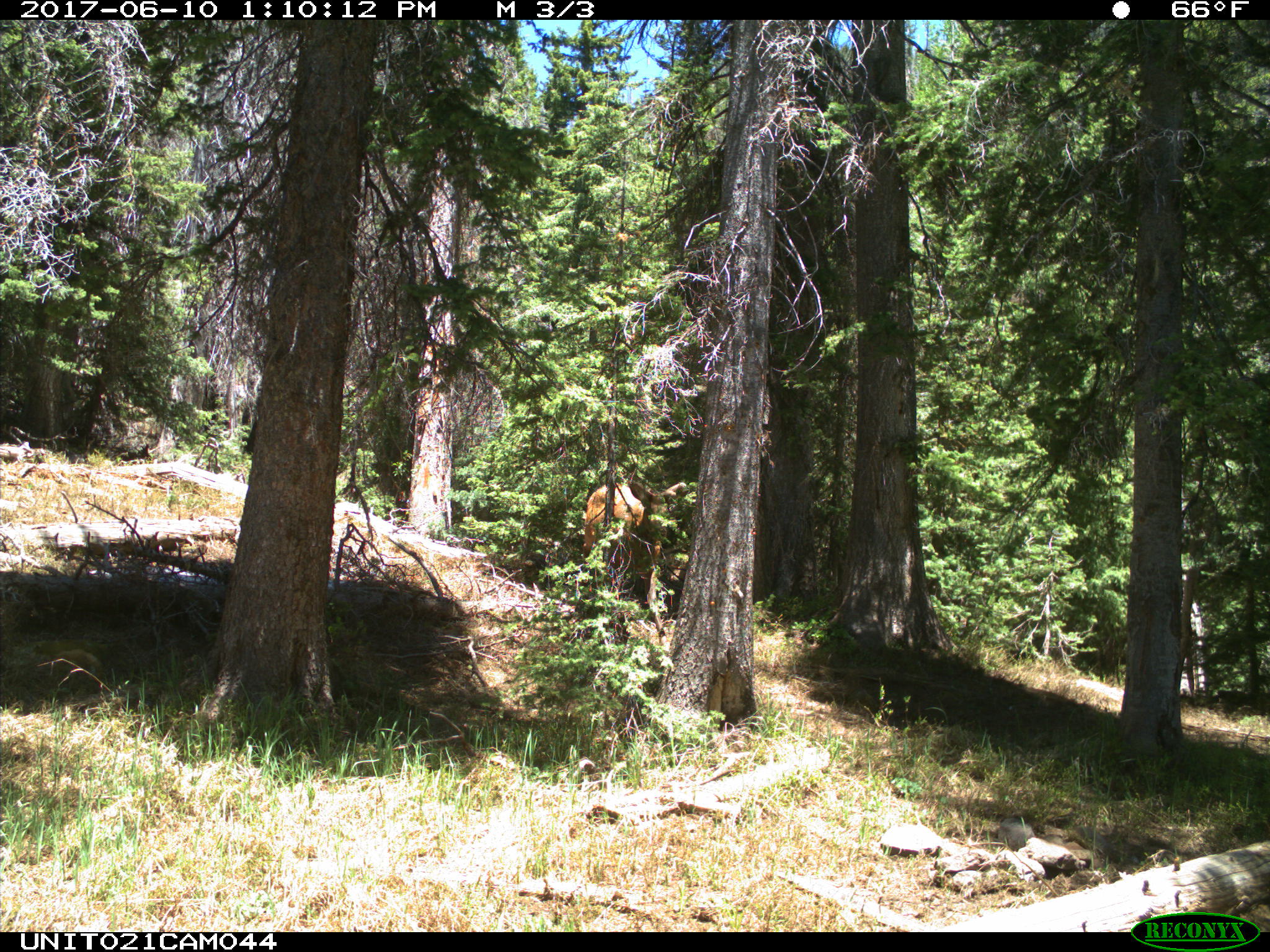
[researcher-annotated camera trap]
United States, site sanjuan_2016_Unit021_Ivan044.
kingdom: Animalia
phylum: Chordata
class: Mammalia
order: Artiodactyla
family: Cervidae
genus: Cervus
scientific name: Cervus elaphus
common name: red deer